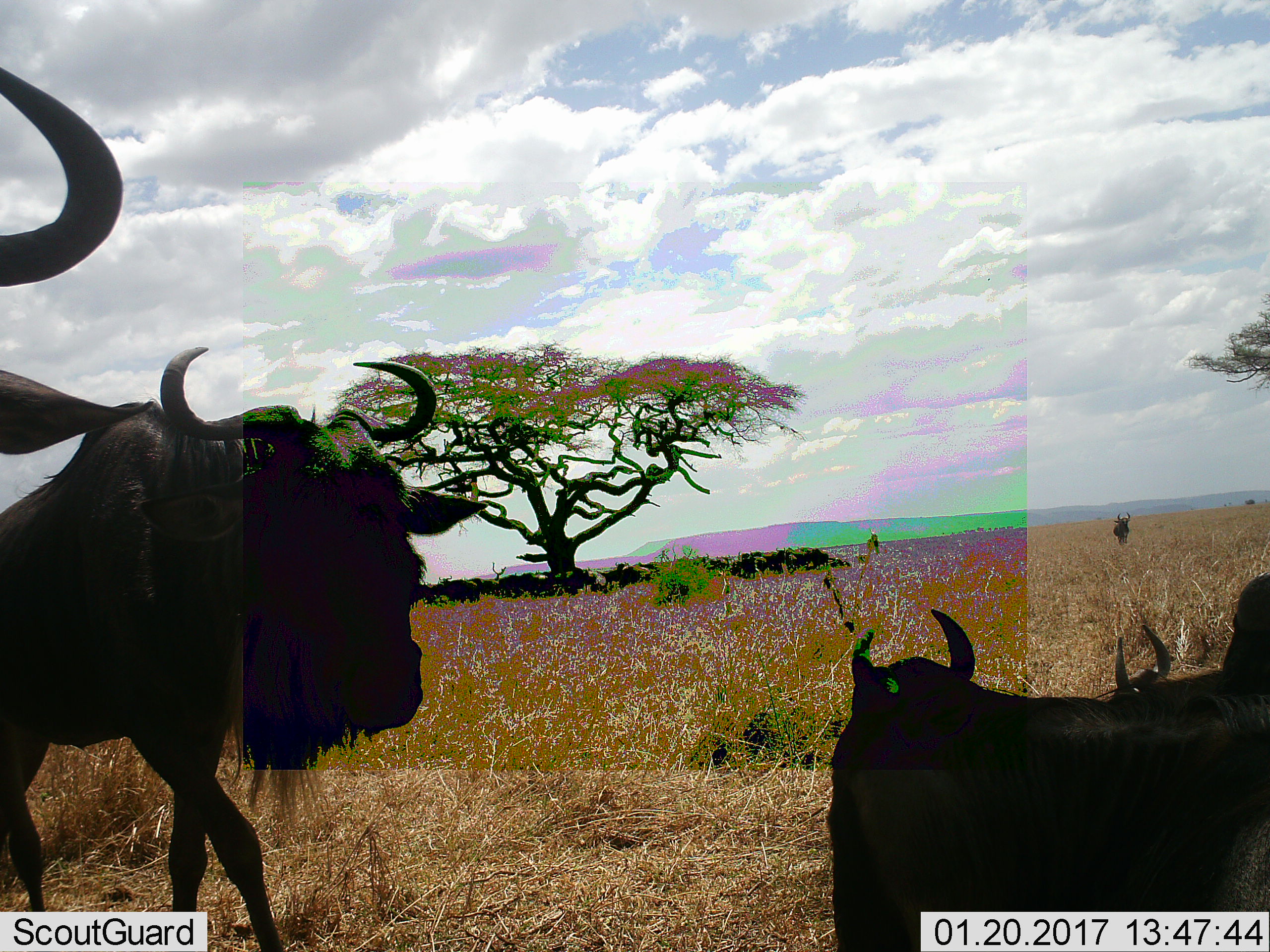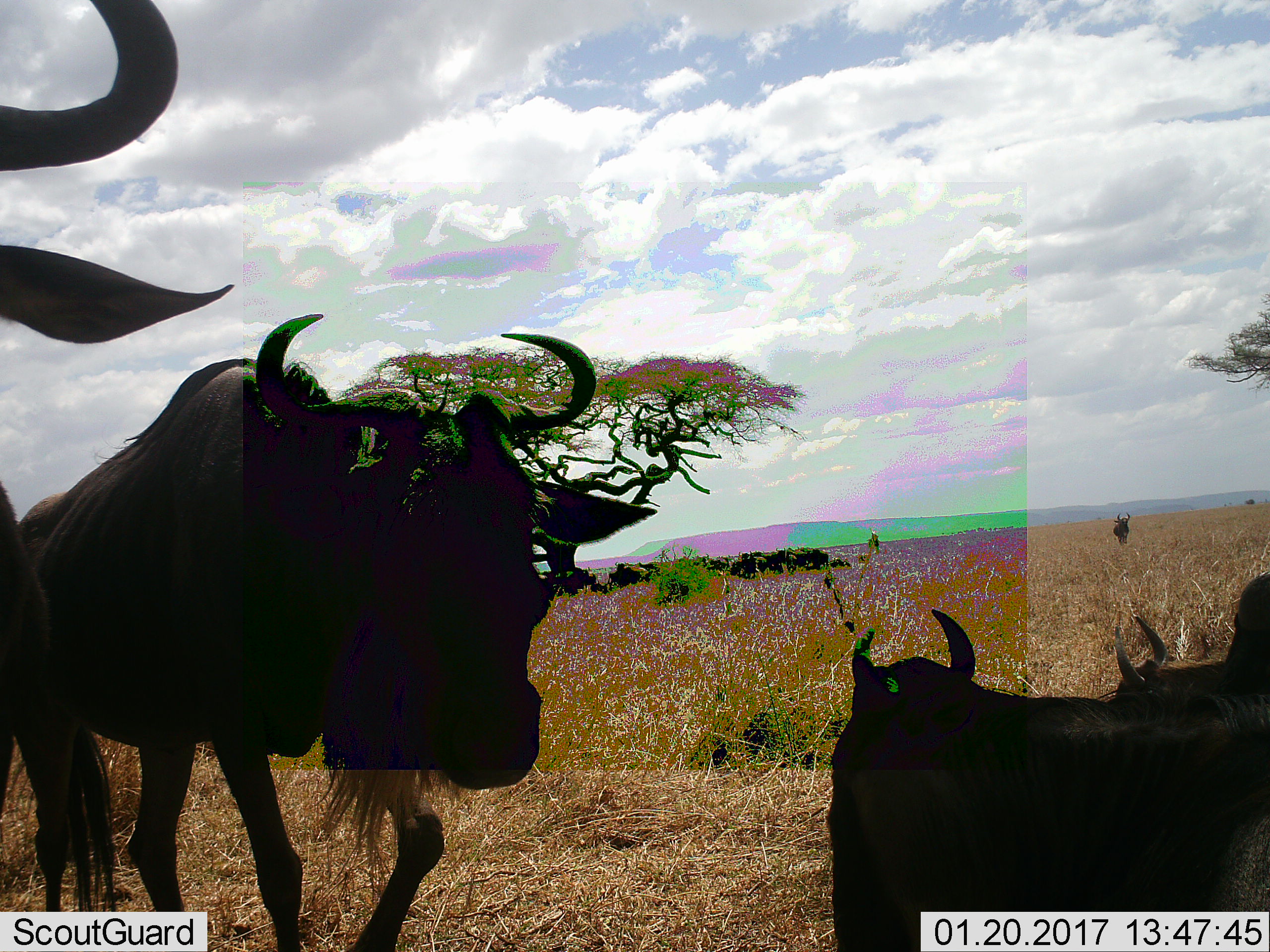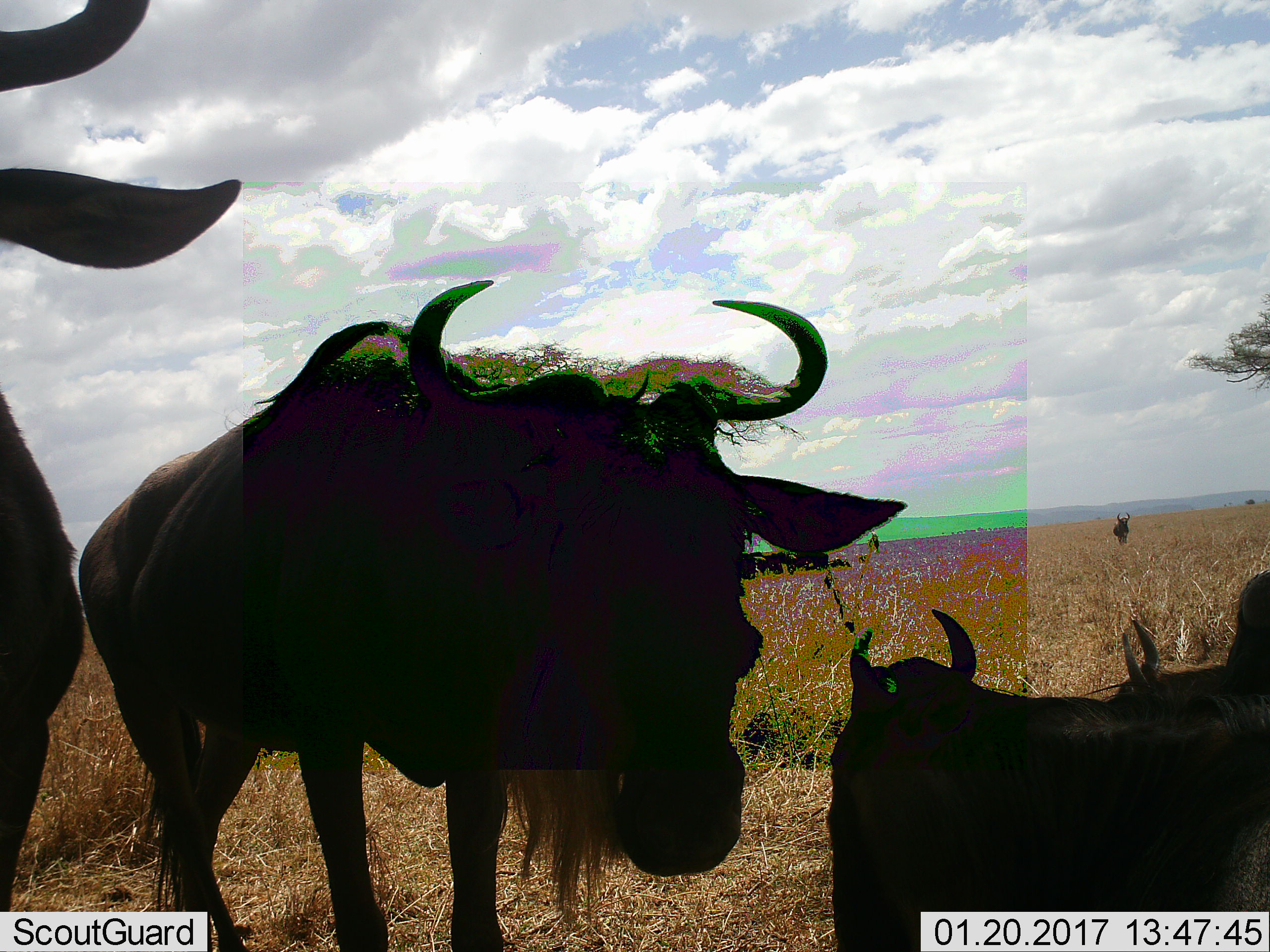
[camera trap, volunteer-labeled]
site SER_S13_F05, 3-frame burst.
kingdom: Animalia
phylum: Chordata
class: Mammalia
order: Artiodactyla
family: Bovidae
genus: Connochaetes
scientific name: Connochaetes taurinus taurinus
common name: blue wildebeest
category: wildebeestblue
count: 6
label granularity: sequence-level